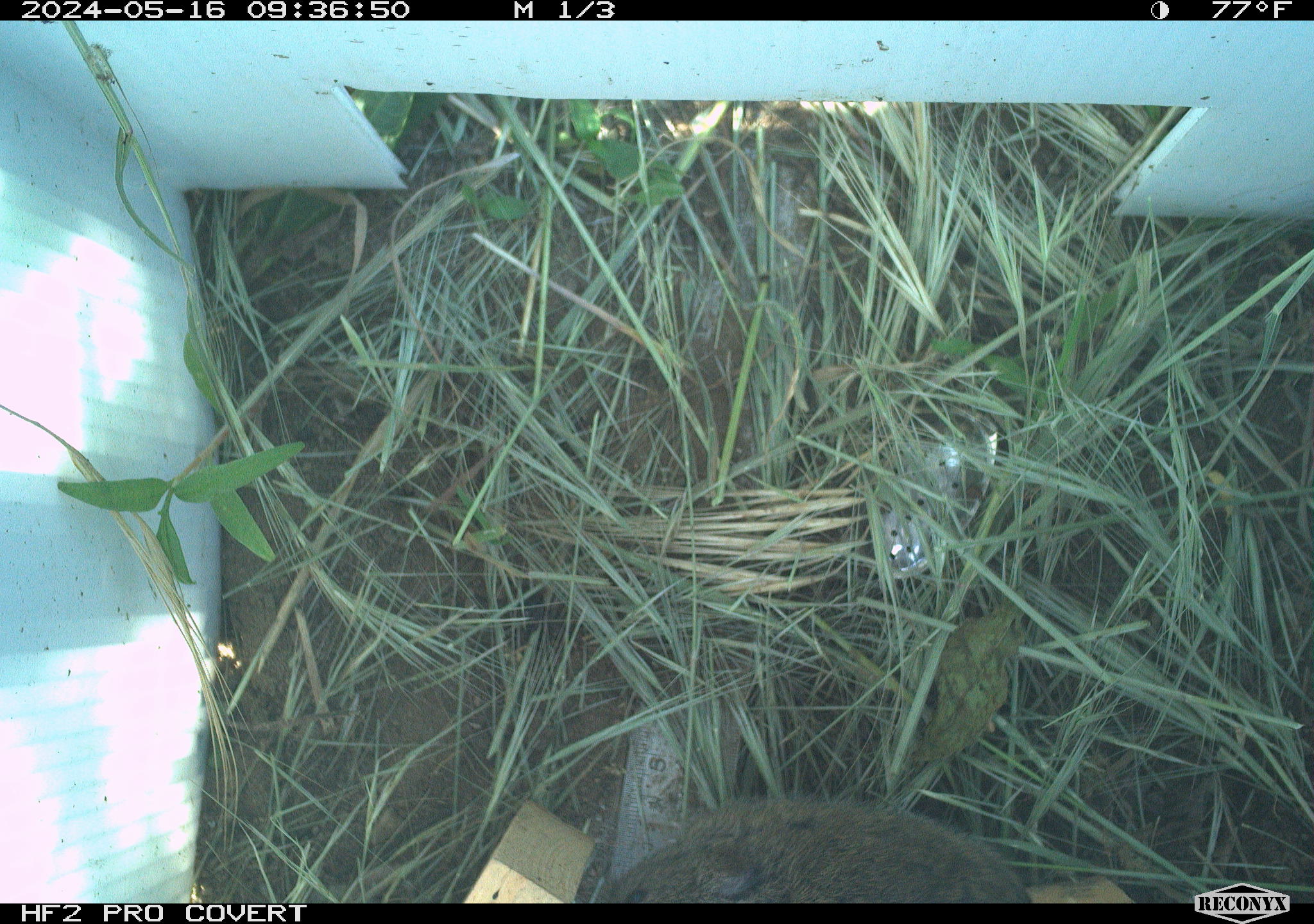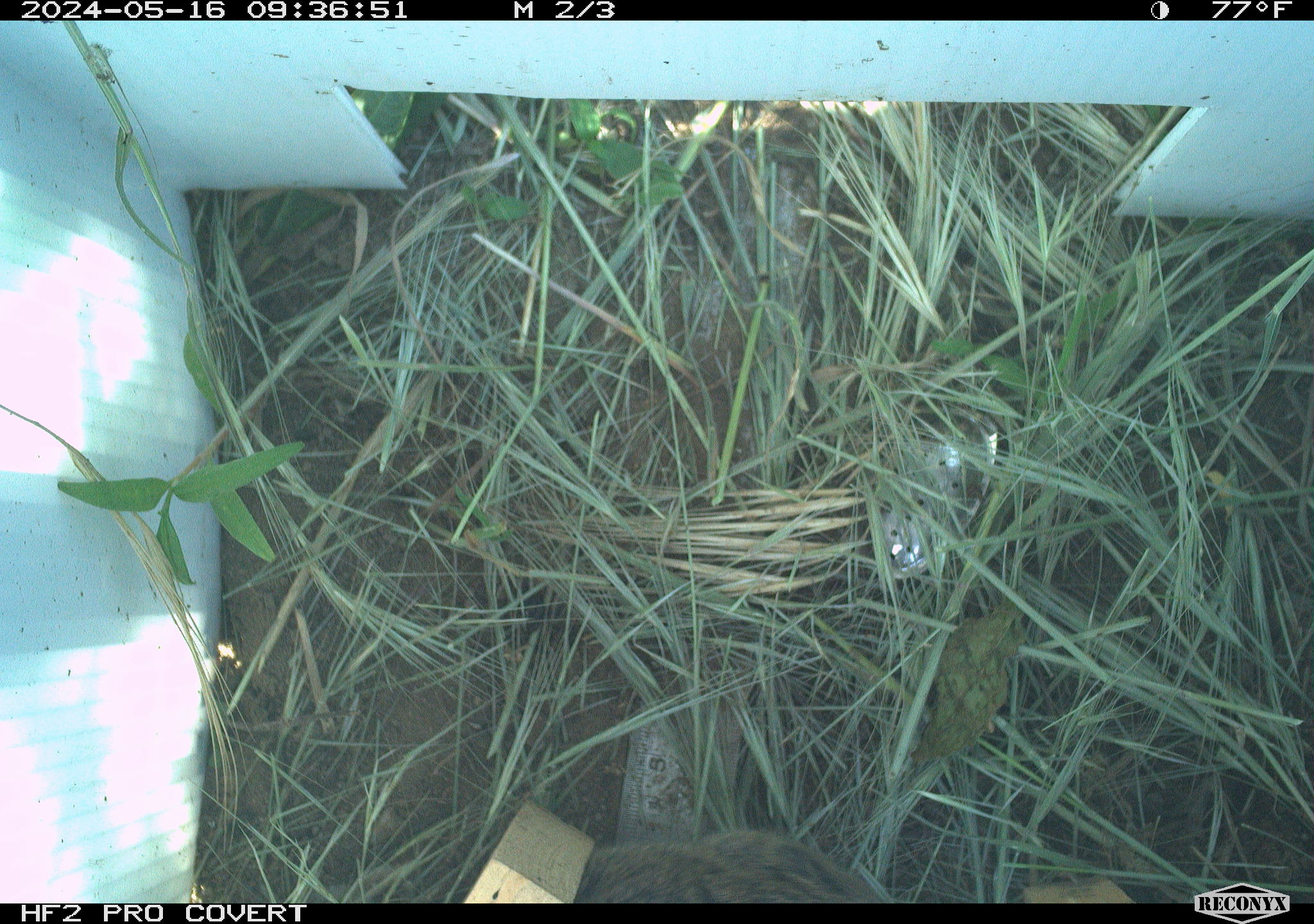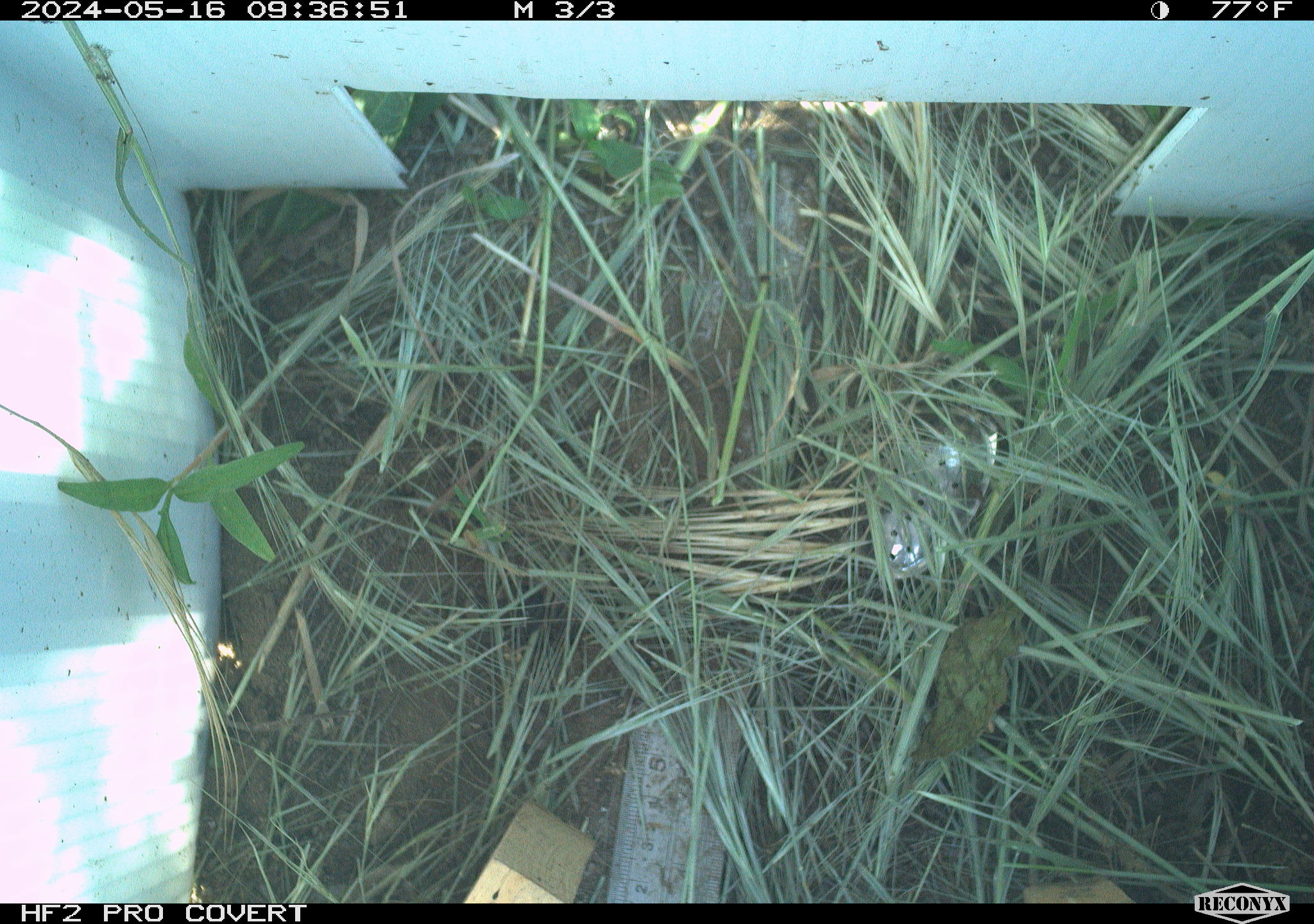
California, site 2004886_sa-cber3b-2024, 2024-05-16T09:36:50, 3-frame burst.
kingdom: Animalia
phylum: Chordata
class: Mammalia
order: Rodentia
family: Cricetidae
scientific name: Arvicolinae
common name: voles, lemmings, and muskrats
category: arvicolinae subfamily